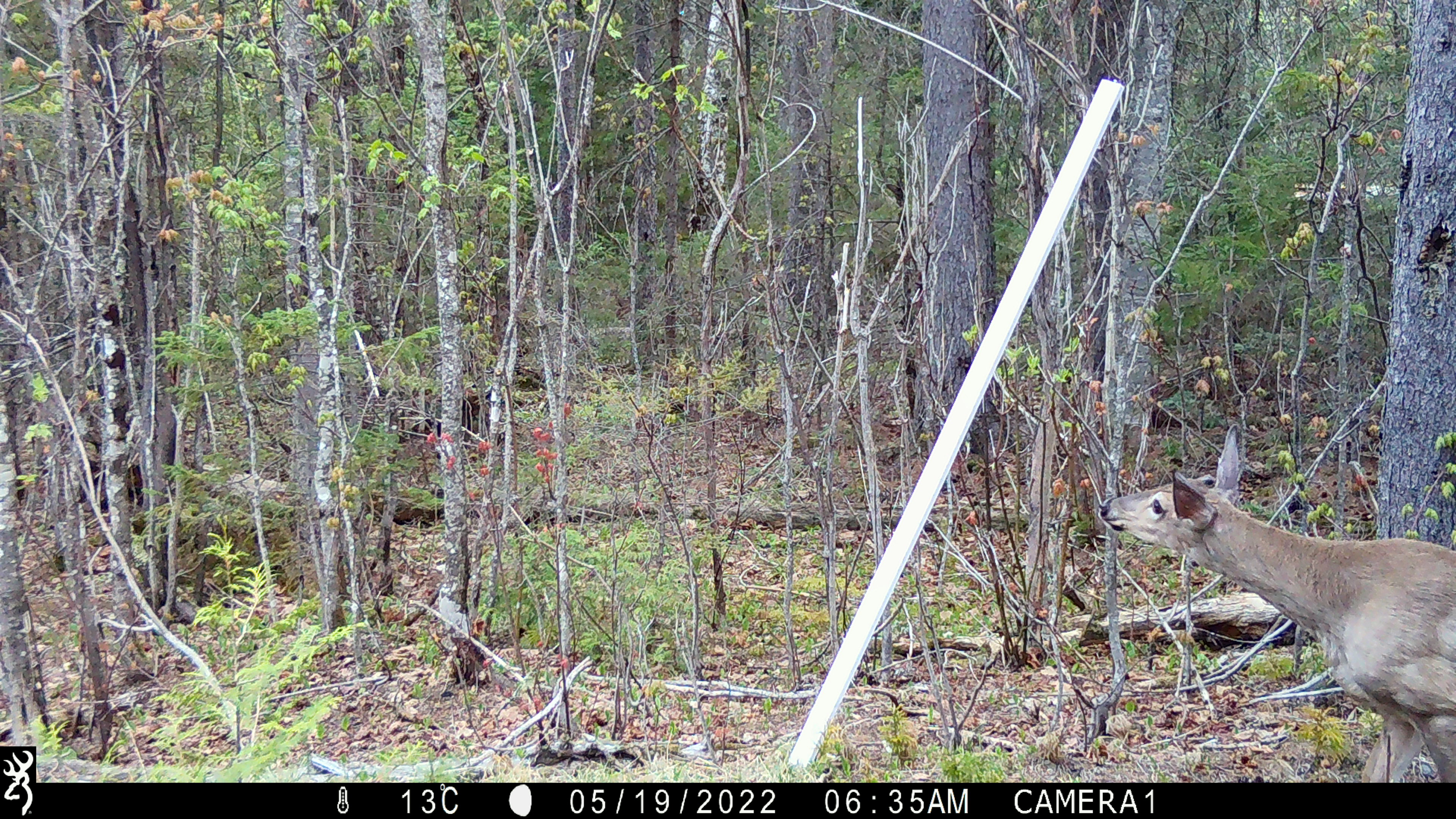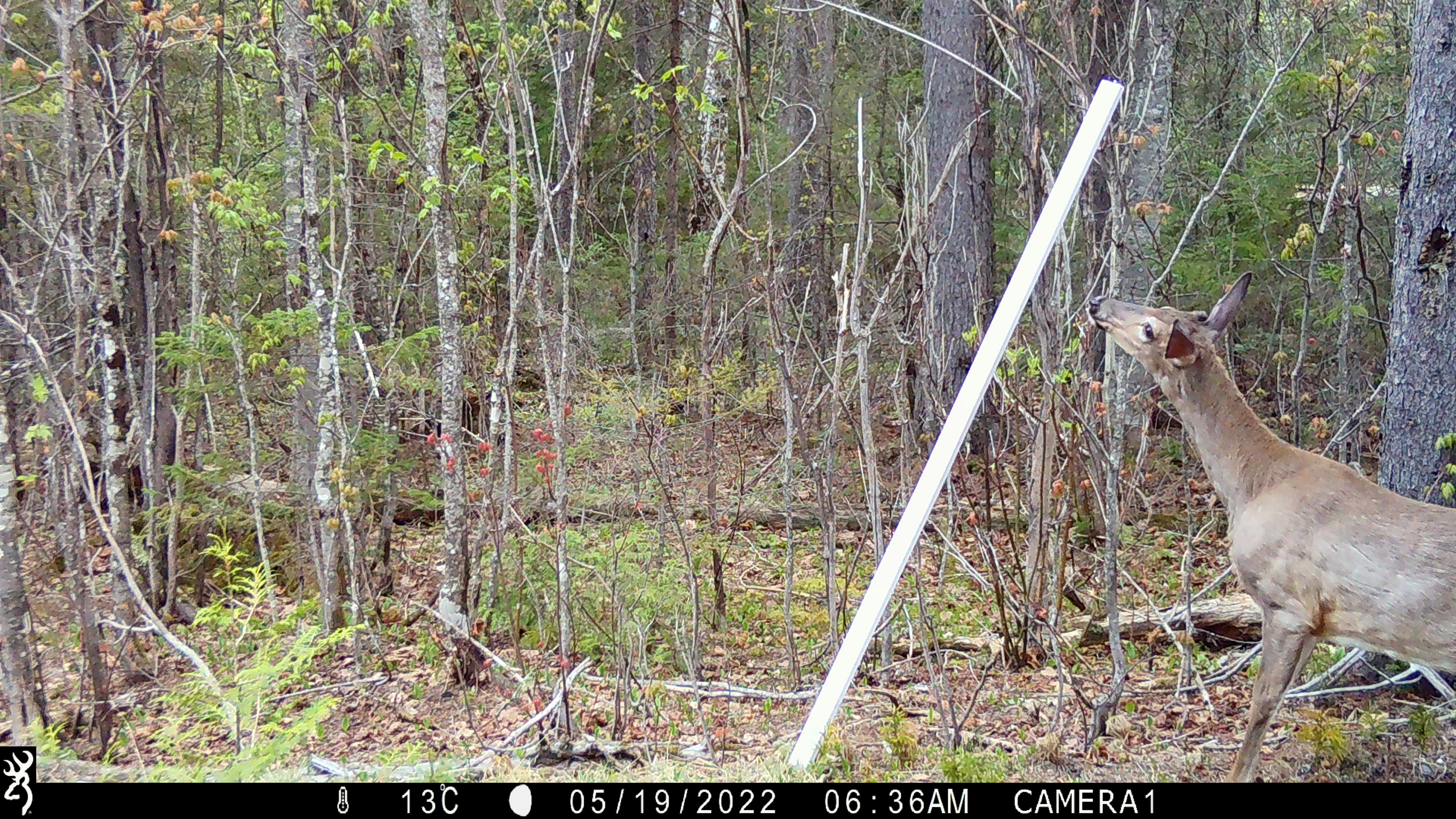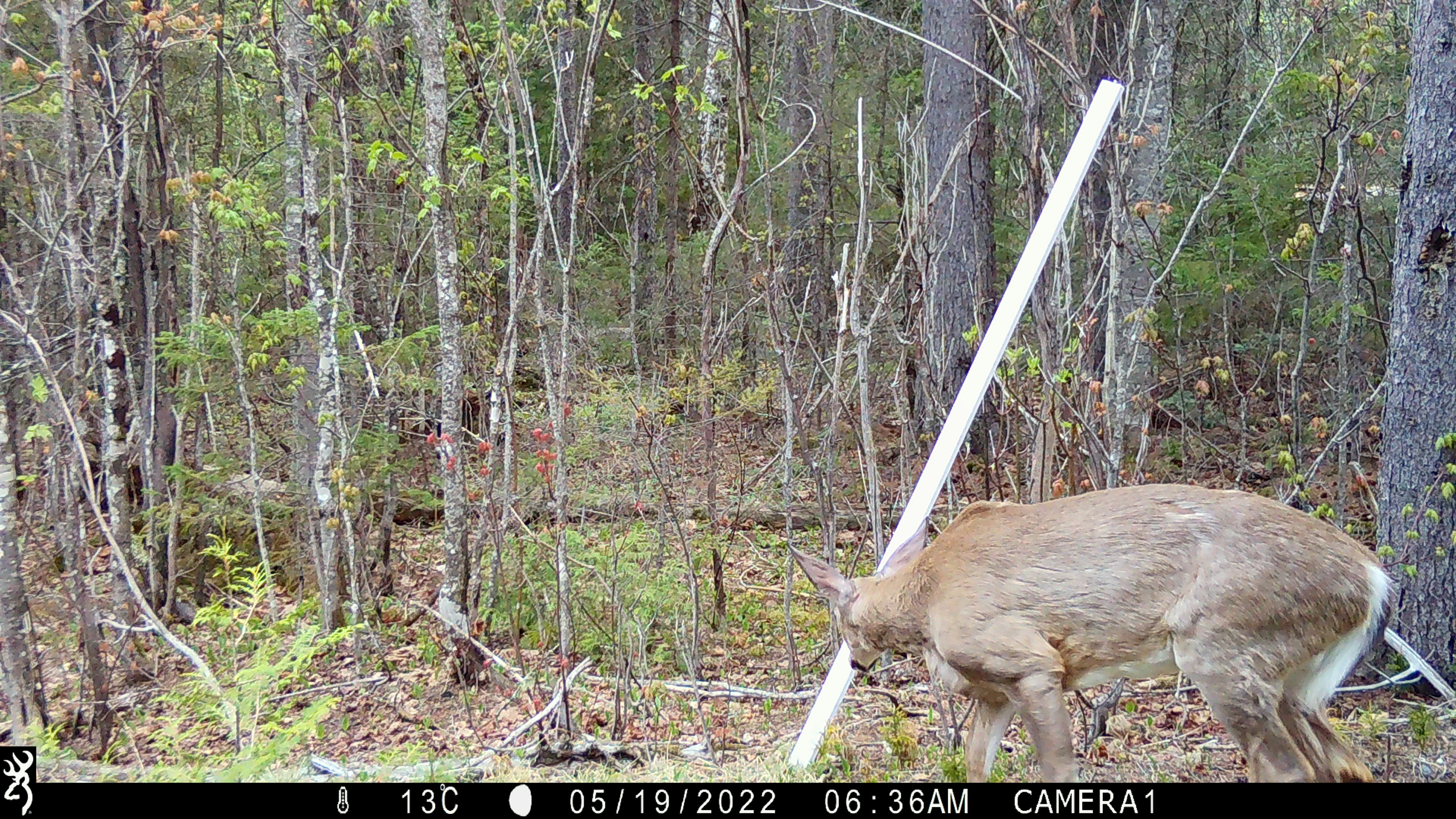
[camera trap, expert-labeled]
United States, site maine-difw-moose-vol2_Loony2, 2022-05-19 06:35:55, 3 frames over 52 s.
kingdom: Animalia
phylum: Chordata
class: Mammalia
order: Artiodactyla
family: Cervidae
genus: Odocoileus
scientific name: Odocoileus virginianus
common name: white-tailed deer